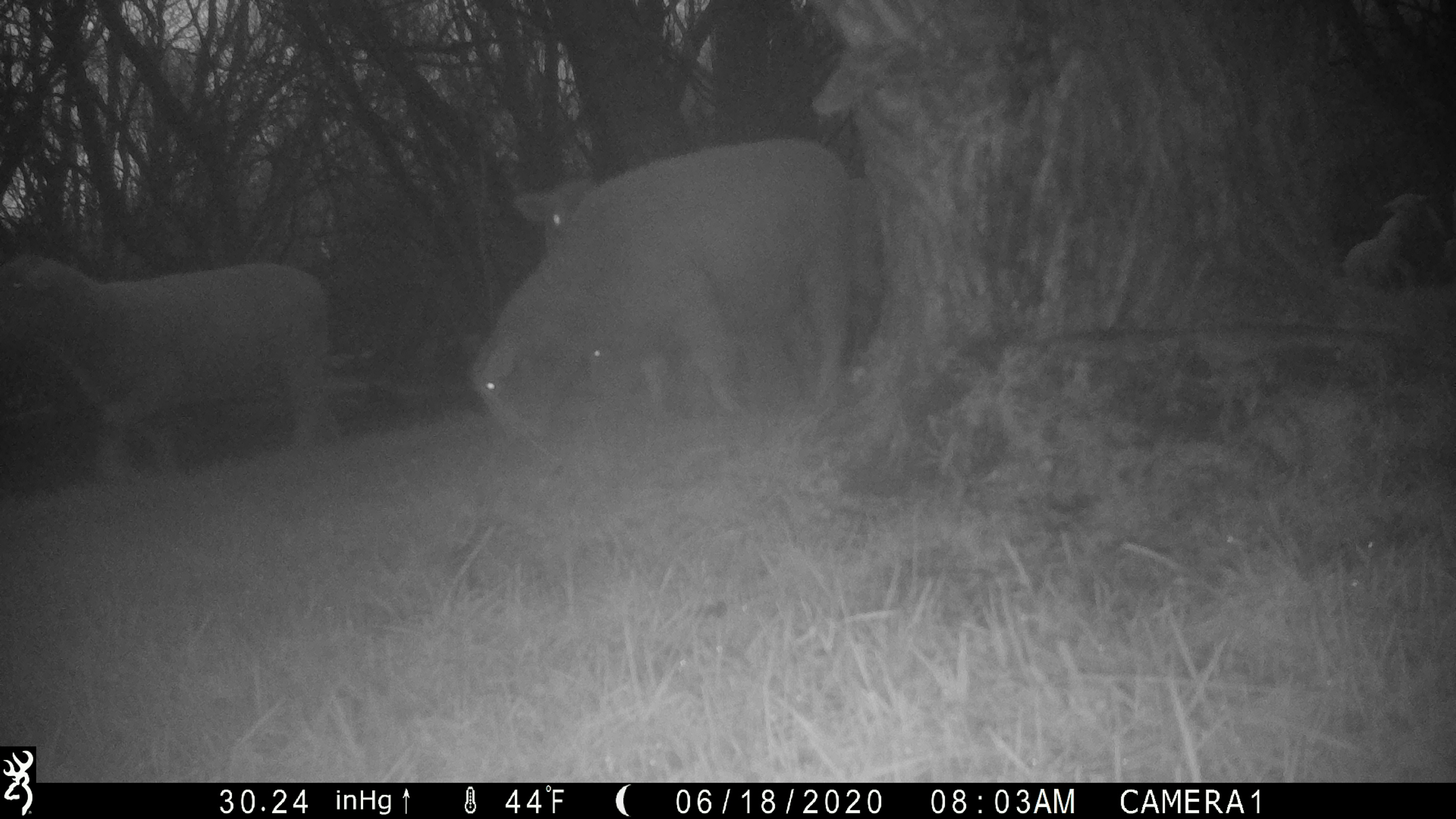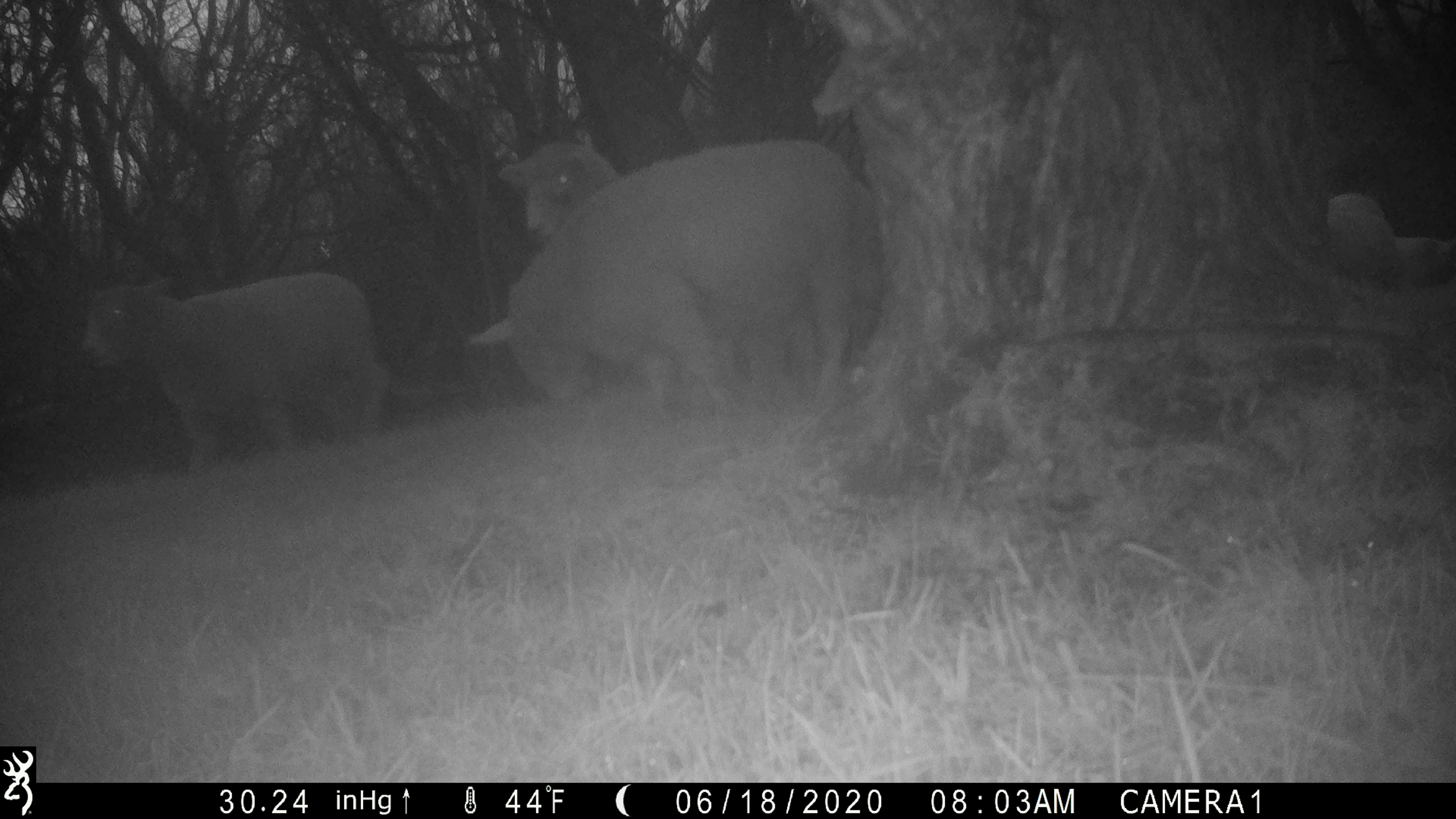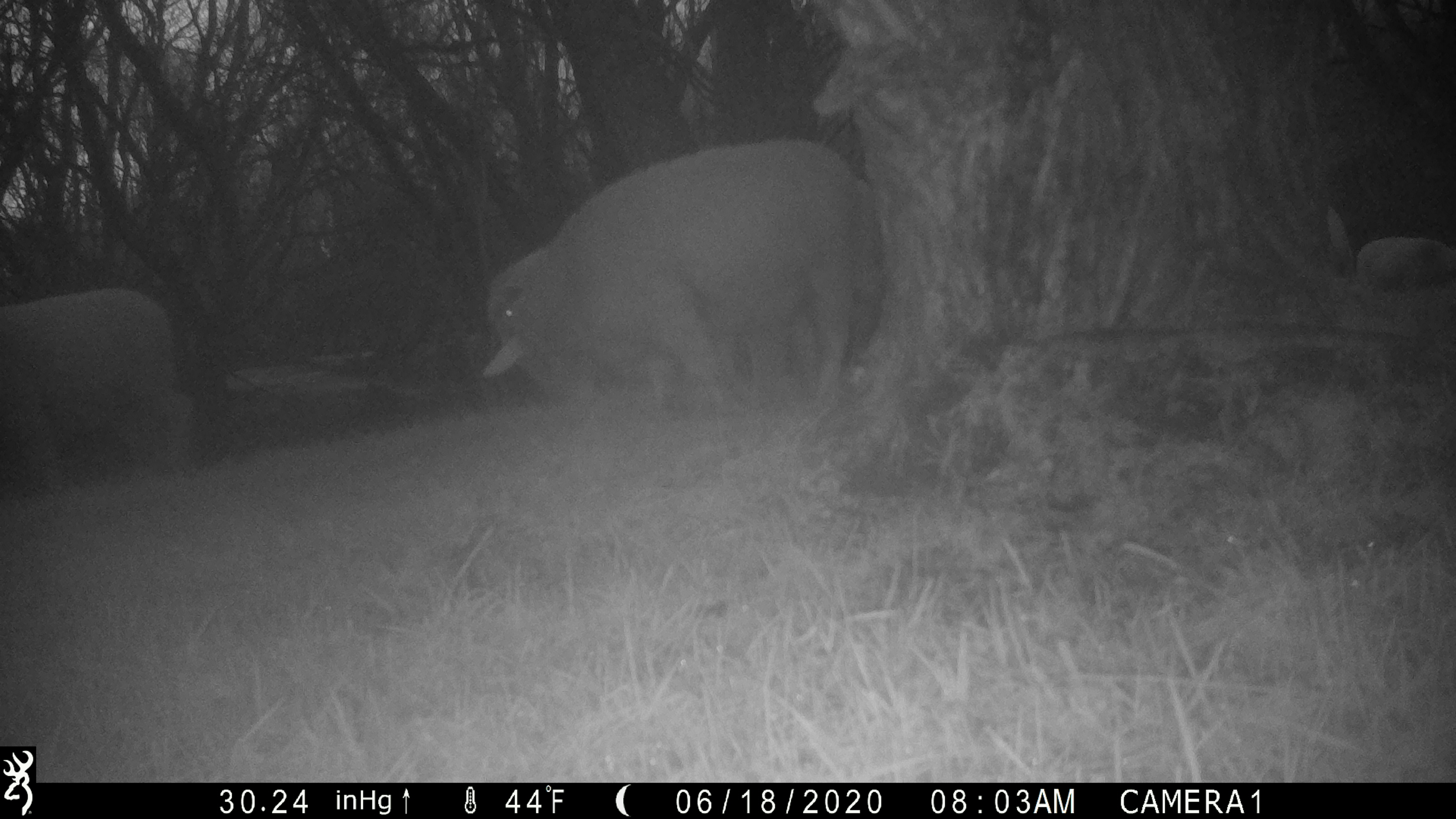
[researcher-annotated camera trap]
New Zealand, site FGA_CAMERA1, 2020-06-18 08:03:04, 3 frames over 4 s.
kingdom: Animalia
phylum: Chordata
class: Mammalia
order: Artiodactyla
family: Bovidae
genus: Ovis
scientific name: Ovis aries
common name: domestic sheep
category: sheep